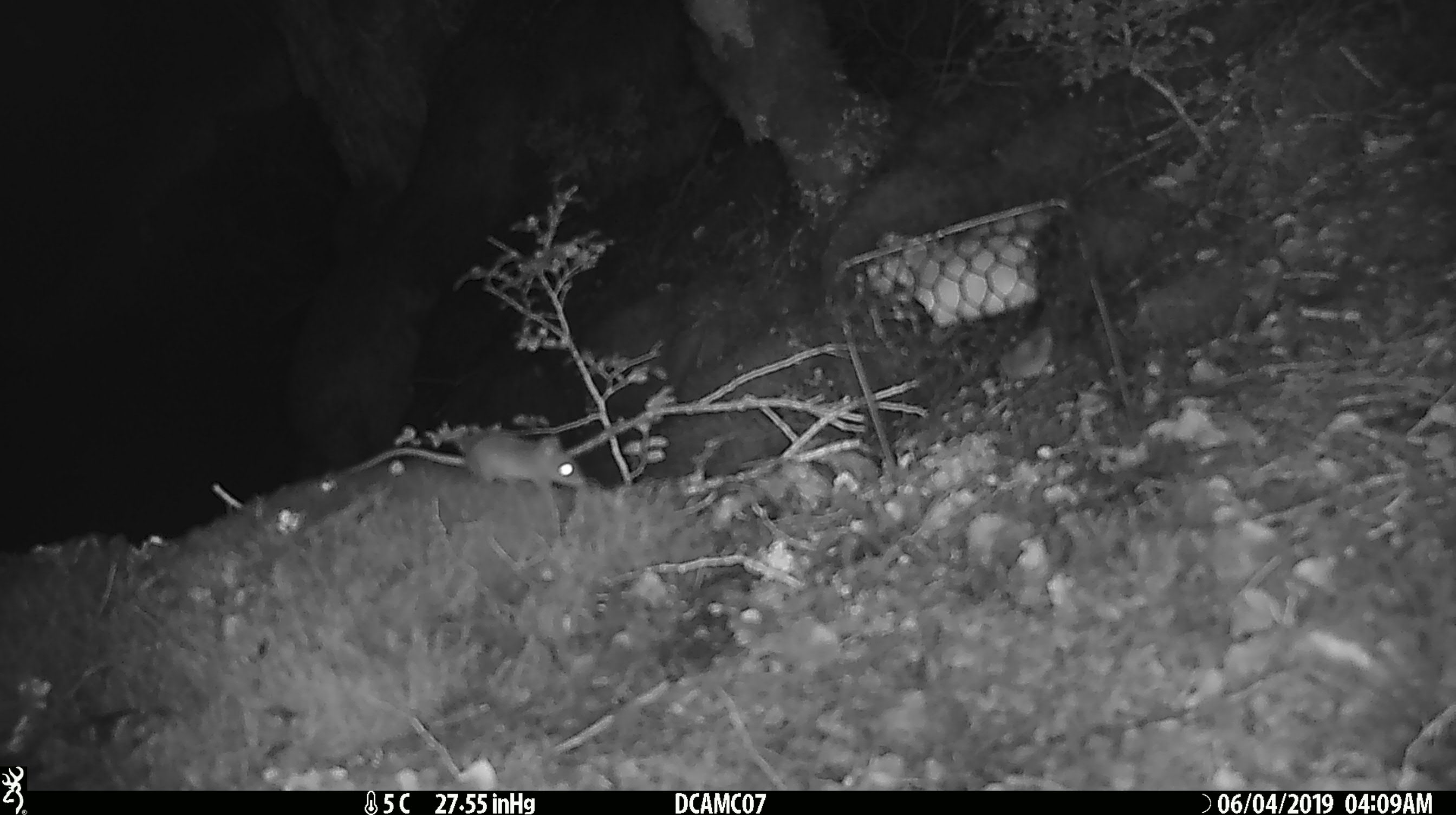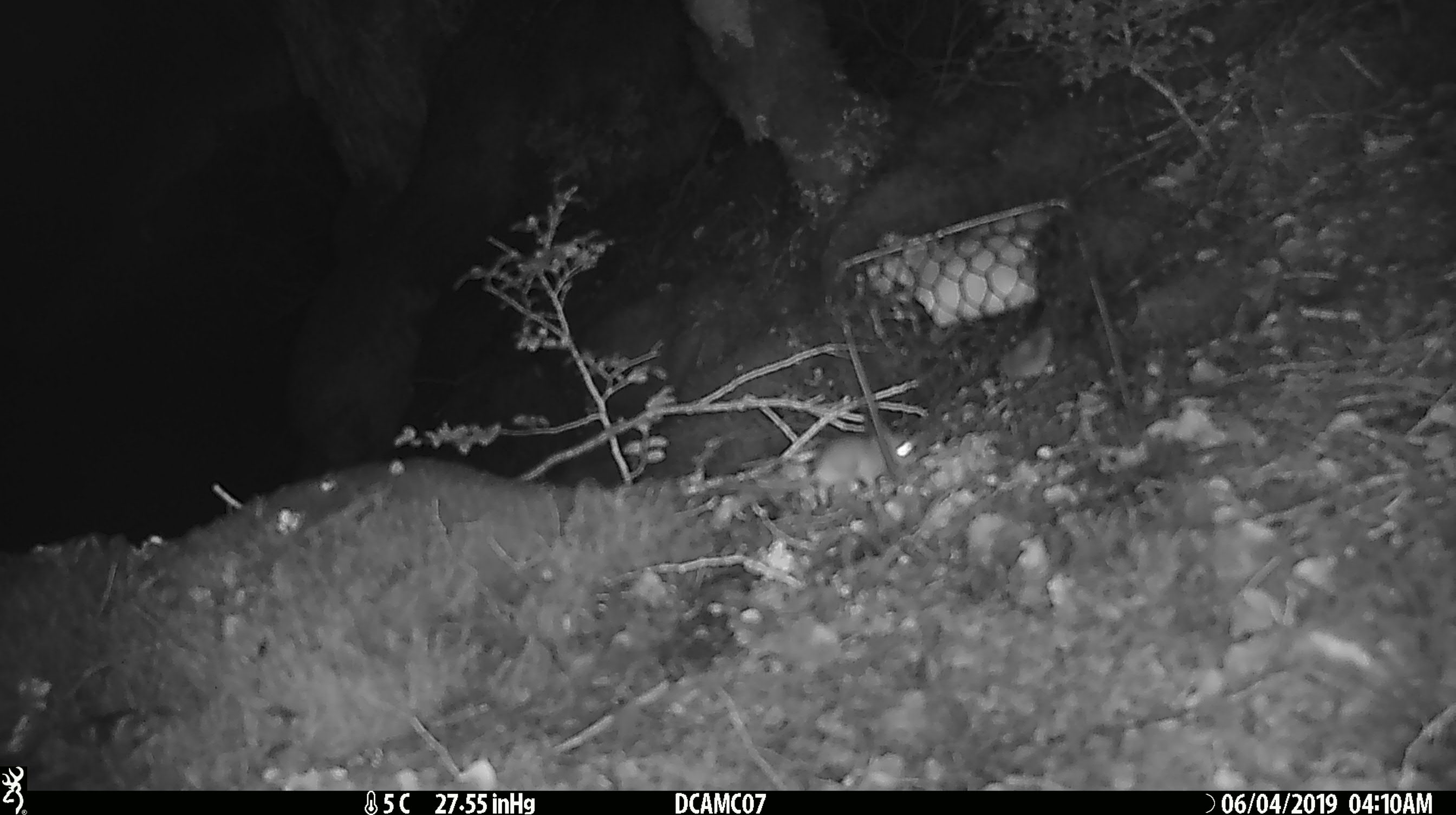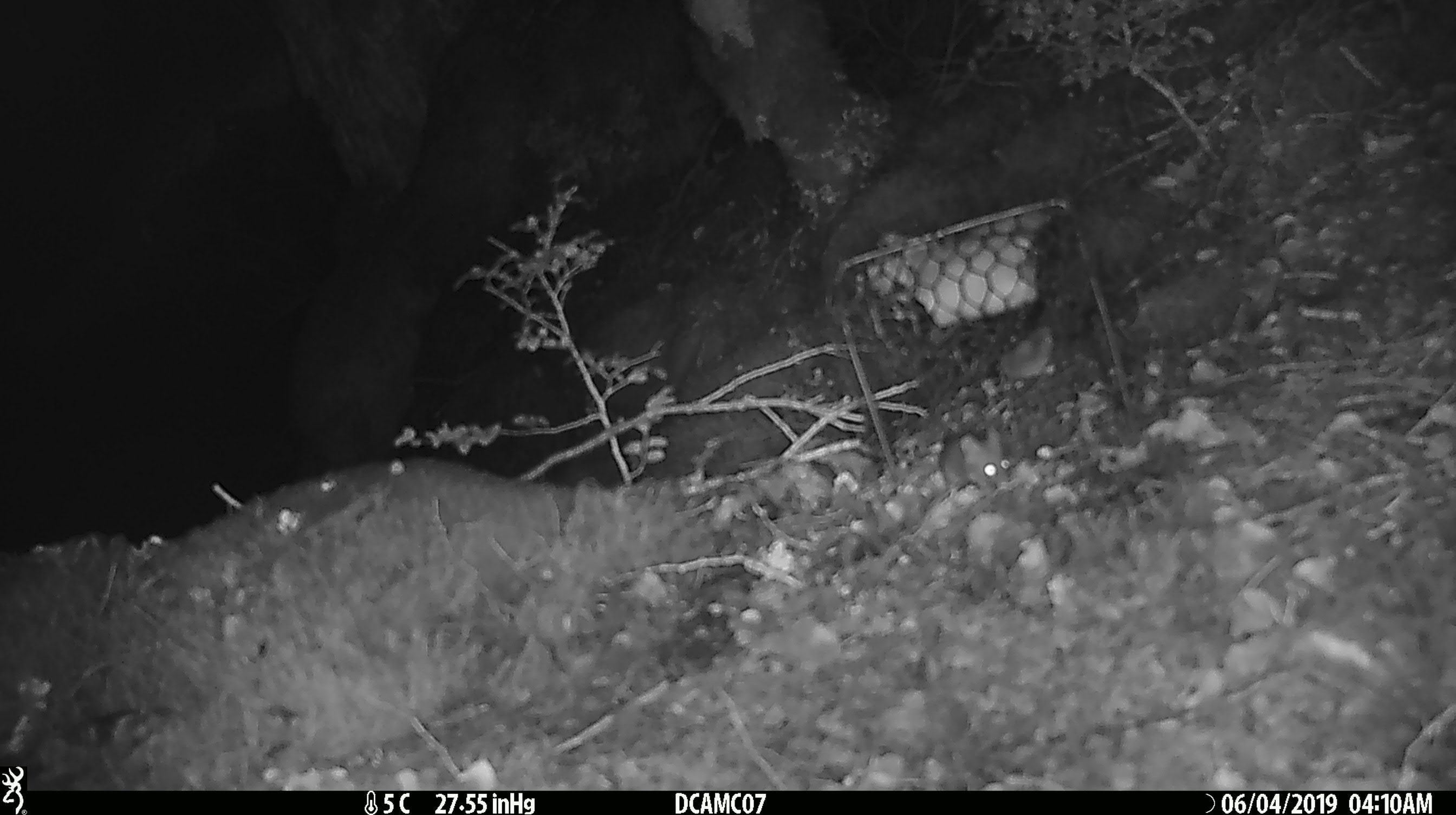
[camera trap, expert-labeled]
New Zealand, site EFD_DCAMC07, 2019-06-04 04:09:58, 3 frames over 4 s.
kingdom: Animalia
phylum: Chordata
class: Mammalia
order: Rodentia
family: Muridae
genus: Mus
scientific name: Mus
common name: mouse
Mouse (Mus).